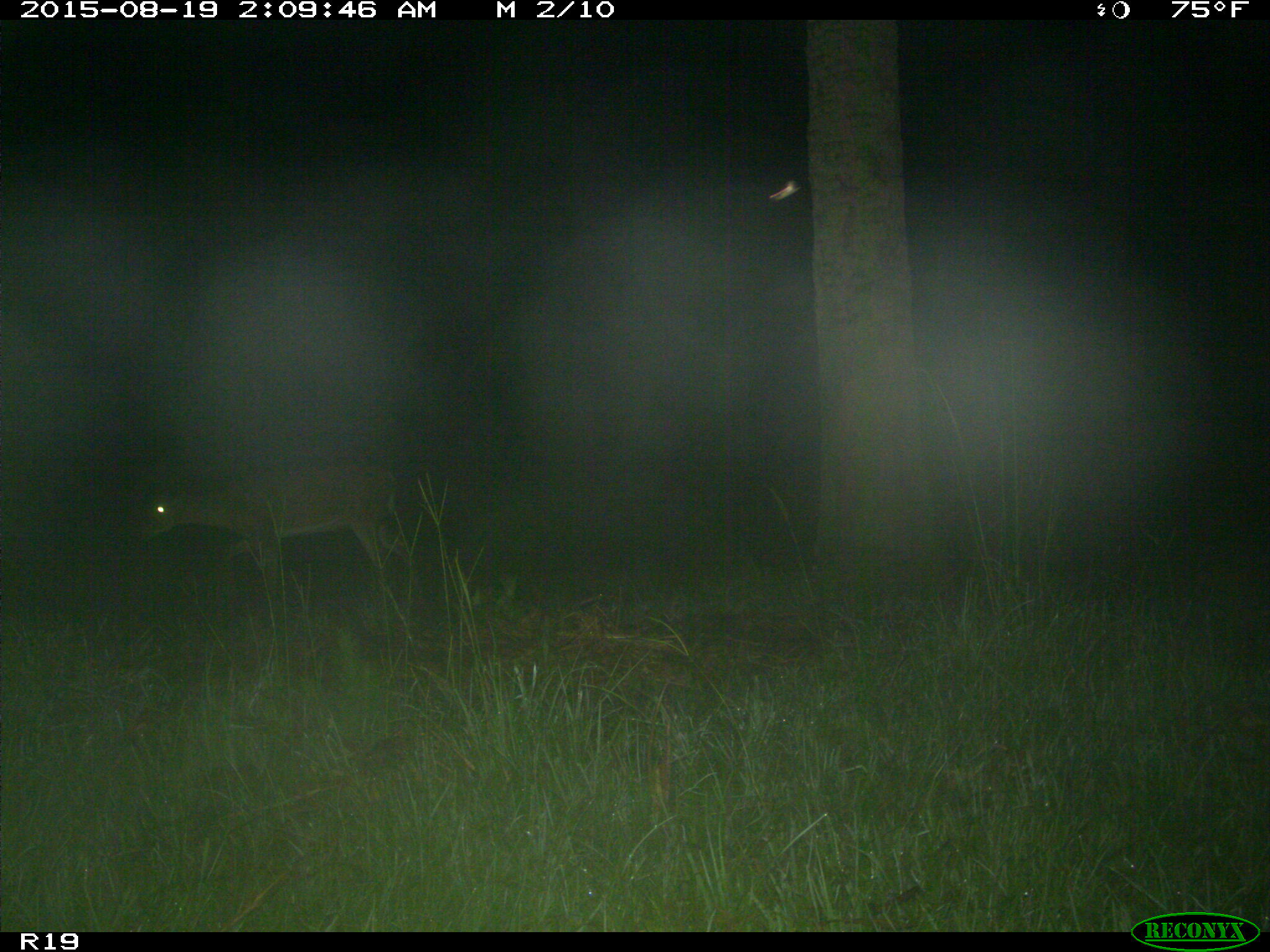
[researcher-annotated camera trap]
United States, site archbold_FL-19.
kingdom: Animalia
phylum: Chordata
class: Mammalia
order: Artiodactyla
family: Cervidae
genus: Odocoileus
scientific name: Odocoileus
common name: deer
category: unidentified deer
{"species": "unidentified deer (deer) (Odocoileus)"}